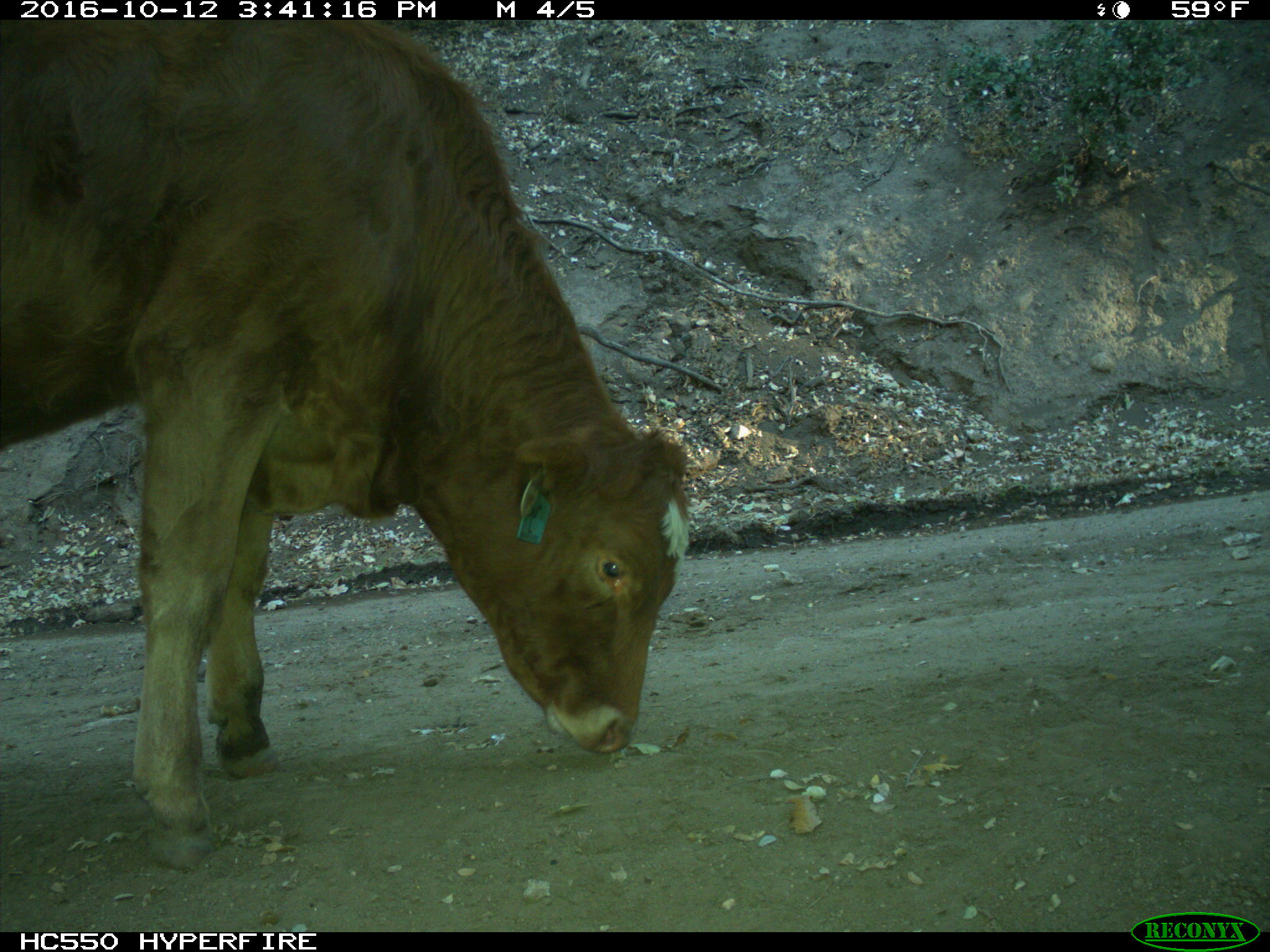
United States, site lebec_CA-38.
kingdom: Animalia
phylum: Chordata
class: Mammalia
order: Artiodactyla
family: Bovidae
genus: Bos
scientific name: Bos taurus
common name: domestic cow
Bos taurus (domestic cow).